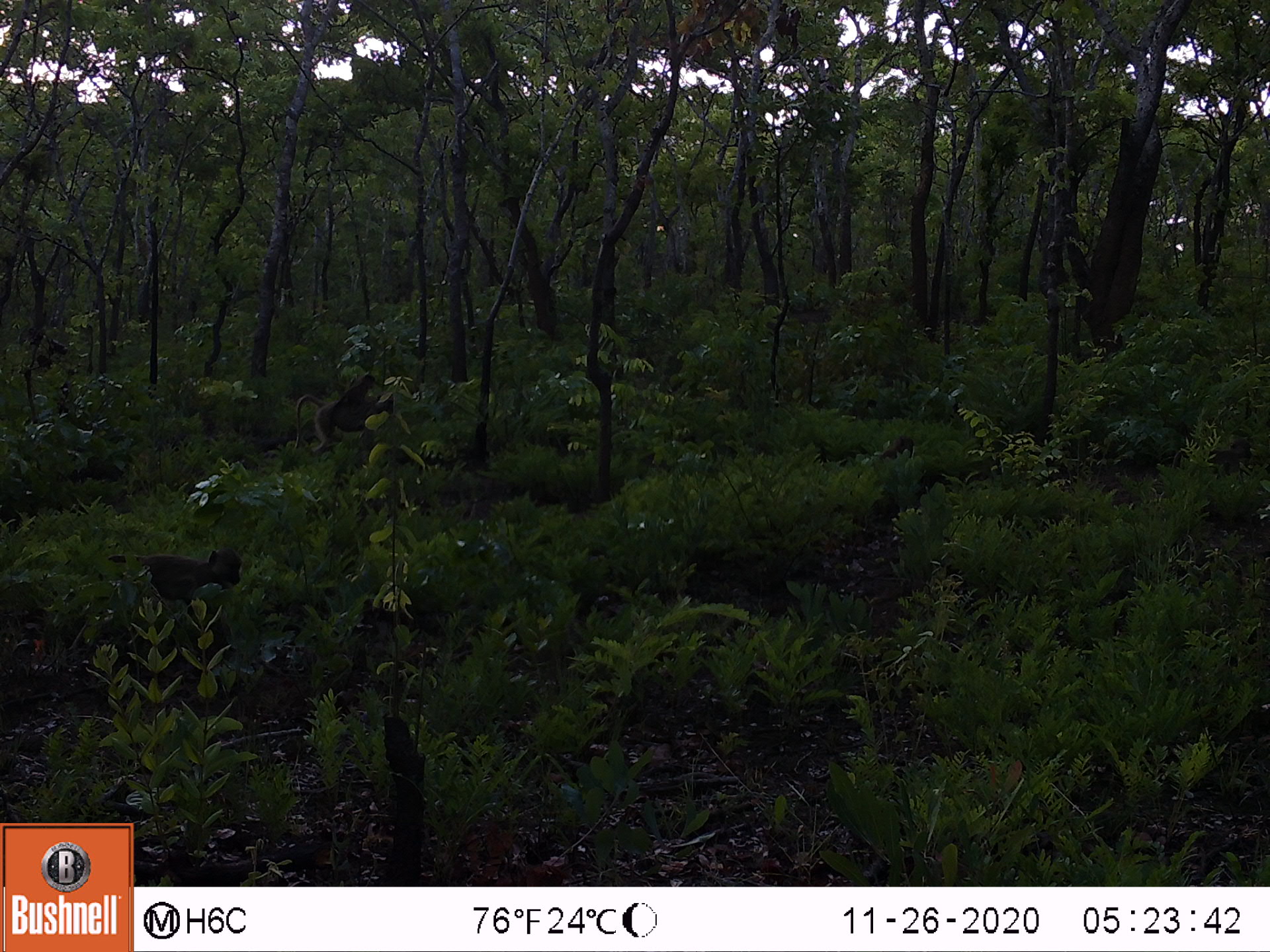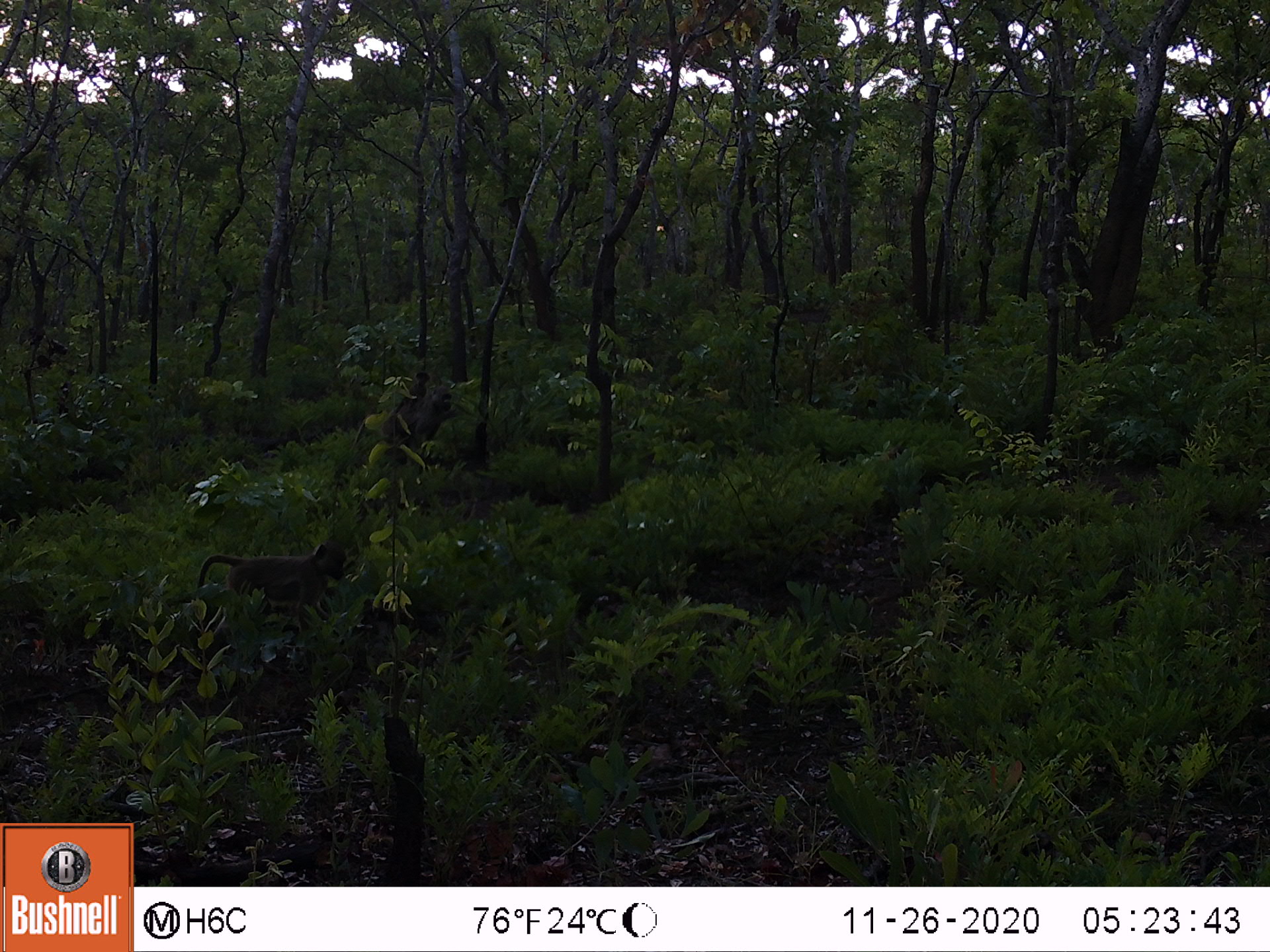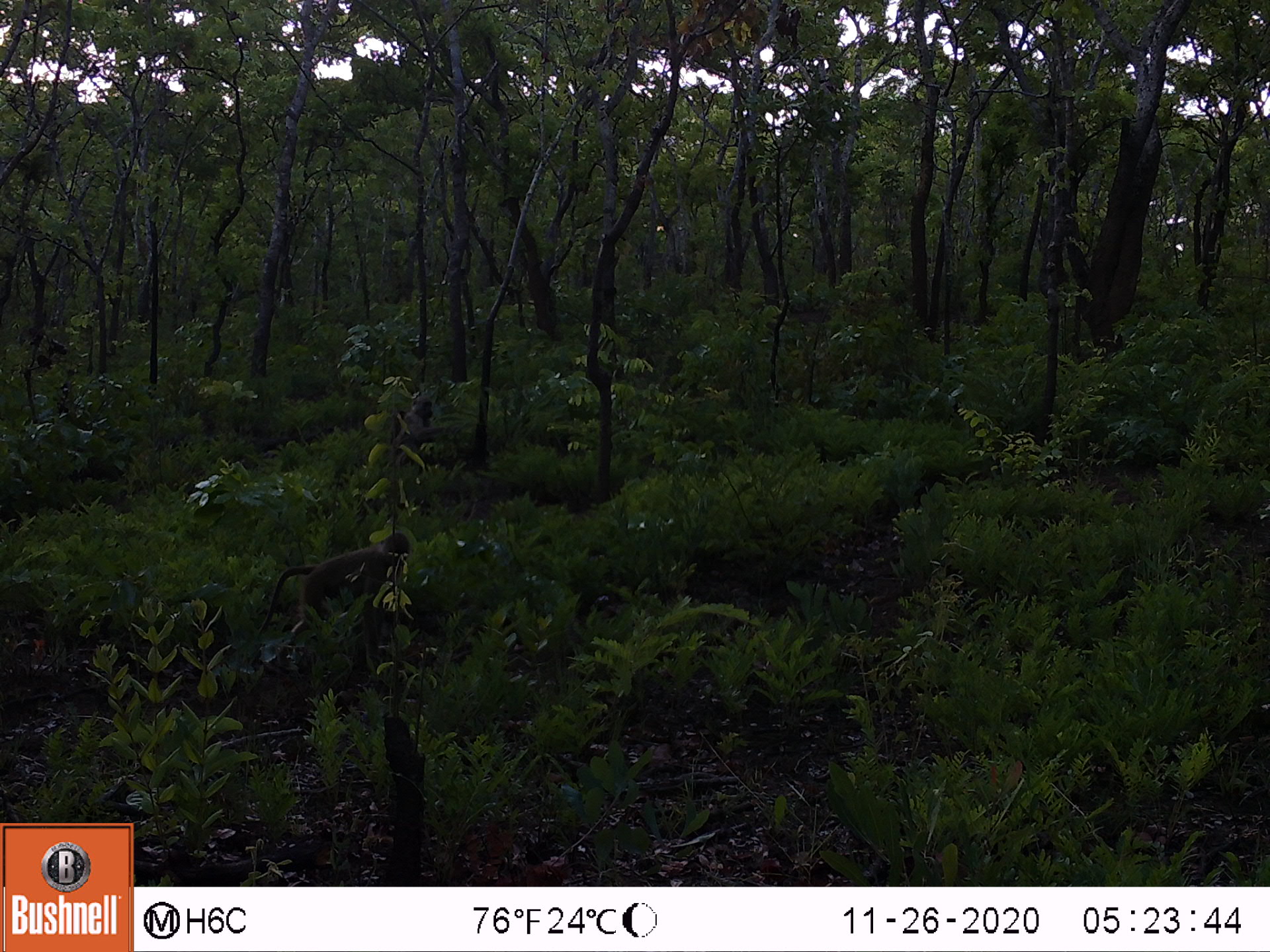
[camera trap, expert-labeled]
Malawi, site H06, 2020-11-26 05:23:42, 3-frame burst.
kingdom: Animalia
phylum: Chordata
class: Mammalia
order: Primates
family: Cercopithecidae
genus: Papio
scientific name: Papio cynocephalus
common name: yellow baboon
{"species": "yellow baboon (Papio cynocephalus)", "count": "3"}